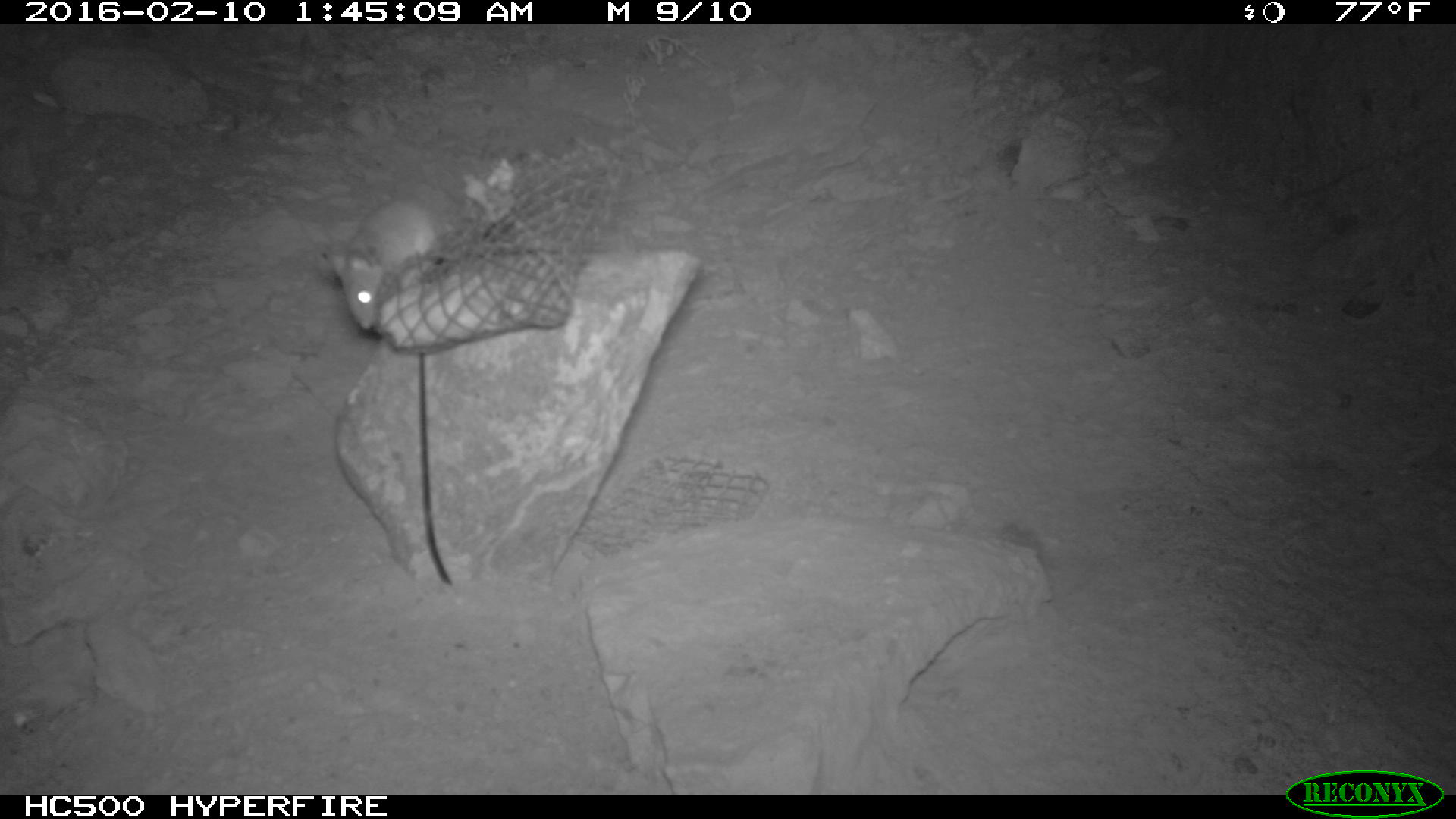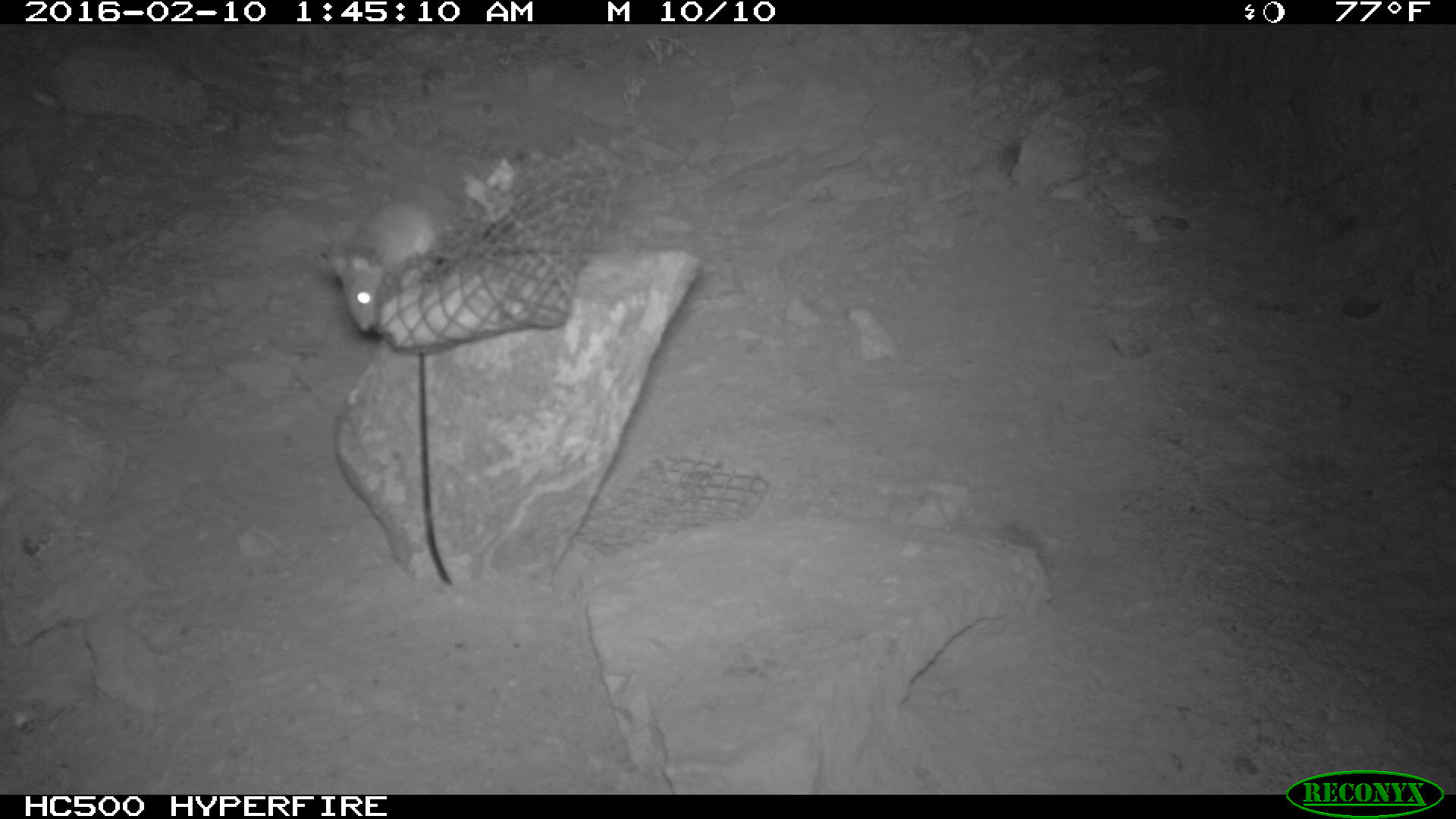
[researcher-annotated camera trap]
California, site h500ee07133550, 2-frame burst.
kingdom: Animalia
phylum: Chordata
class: Mammalia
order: Rodentia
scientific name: Rodentia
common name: rodent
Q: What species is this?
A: Rodent (Rodentia).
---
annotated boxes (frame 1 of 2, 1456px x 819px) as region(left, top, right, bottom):
rodent: region(322, 195, 436, 331)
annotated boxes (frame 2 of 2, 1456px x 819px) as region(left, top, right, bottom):
rodent: region(326, 199, 439, 334)